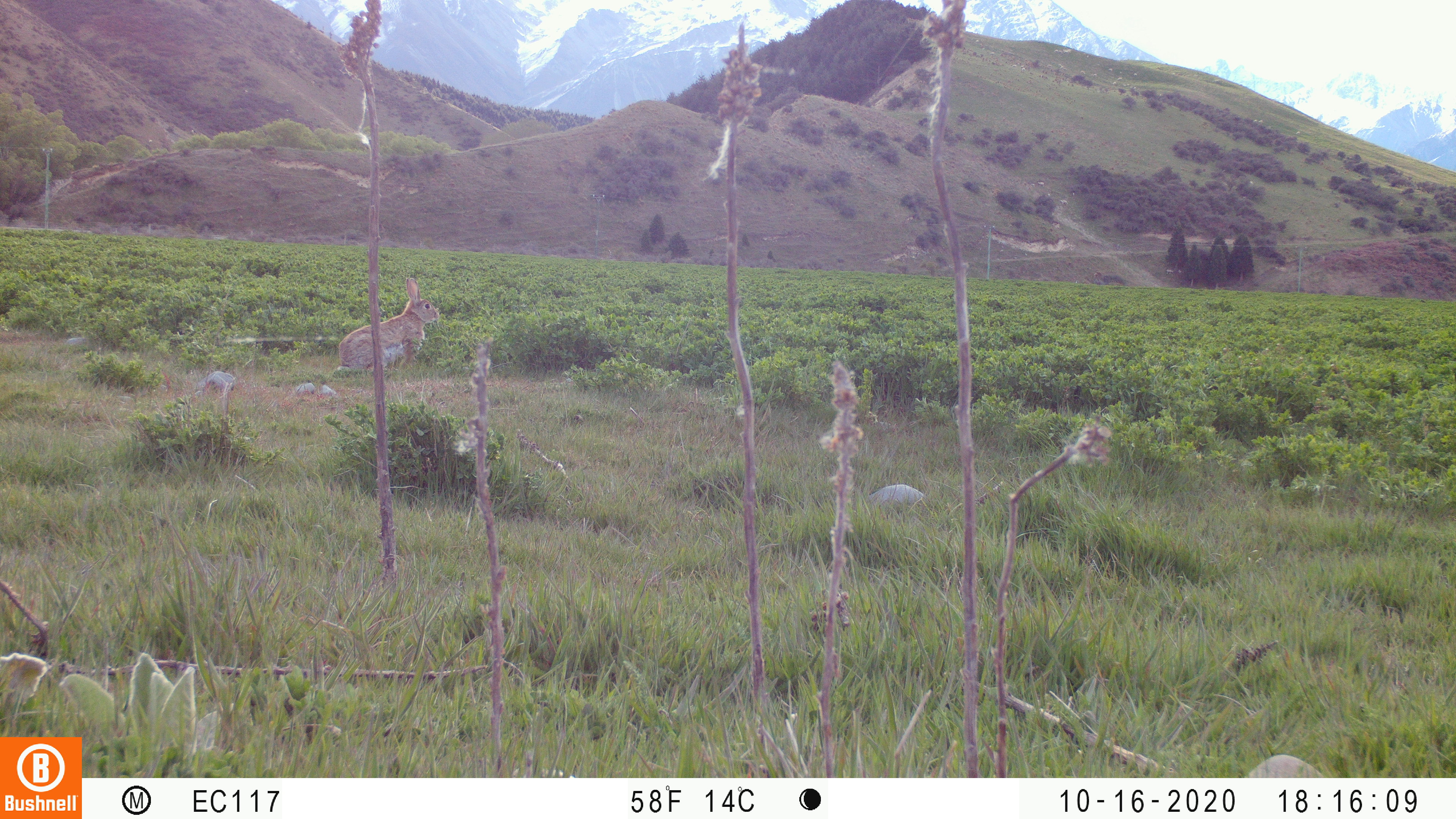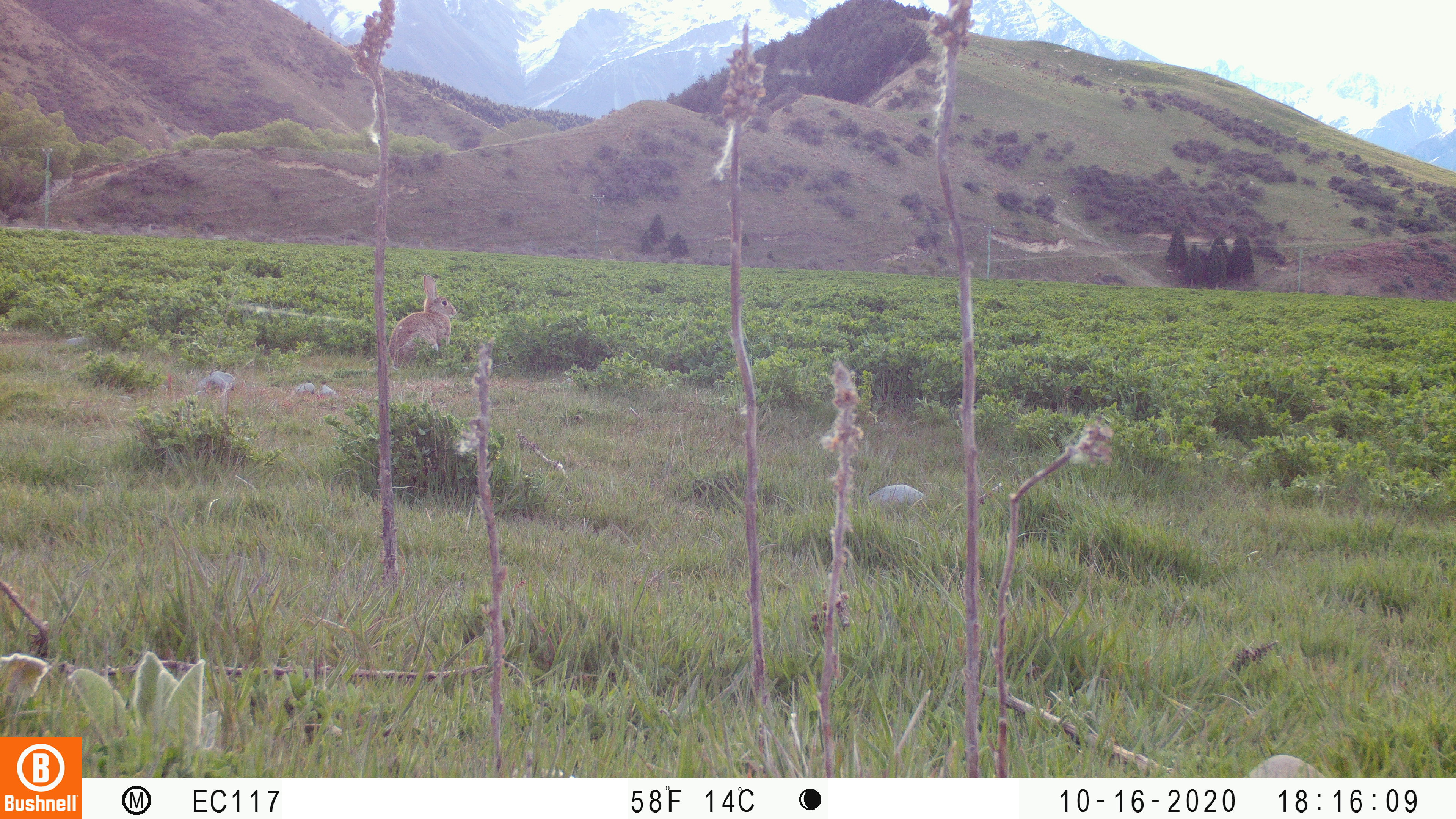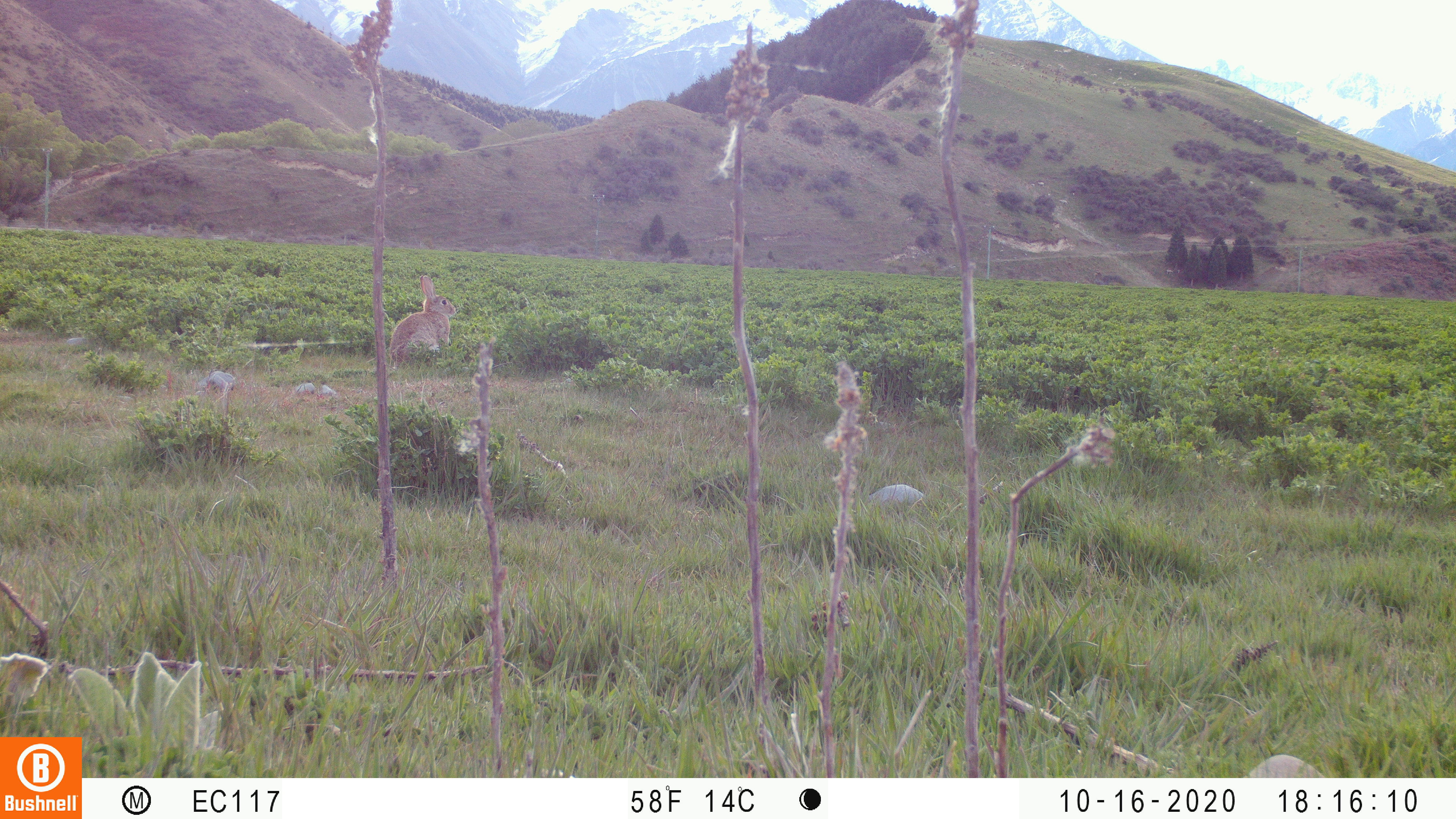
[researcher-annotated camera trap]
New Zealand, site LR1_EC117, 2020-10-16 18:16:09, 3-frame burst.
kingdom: Animalia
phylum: Chordata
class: Mammalia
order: Lagomorpha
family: Leporidae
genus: Oryctolagus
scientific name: Oryctolagus cuniculus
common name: european rabbit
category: rabbit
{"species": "rabbit (european rabbit) (Oryctolagus cuniculus)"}